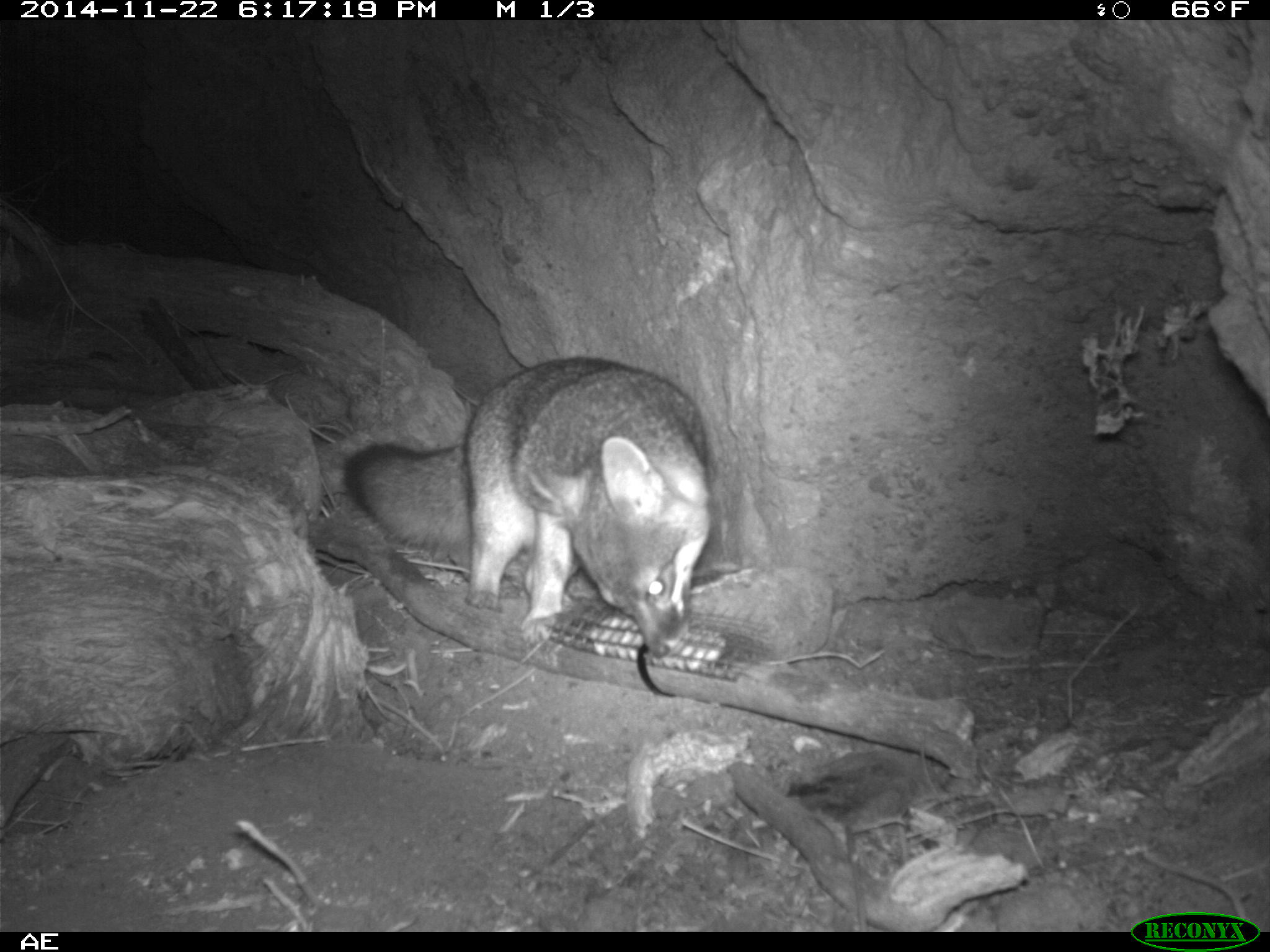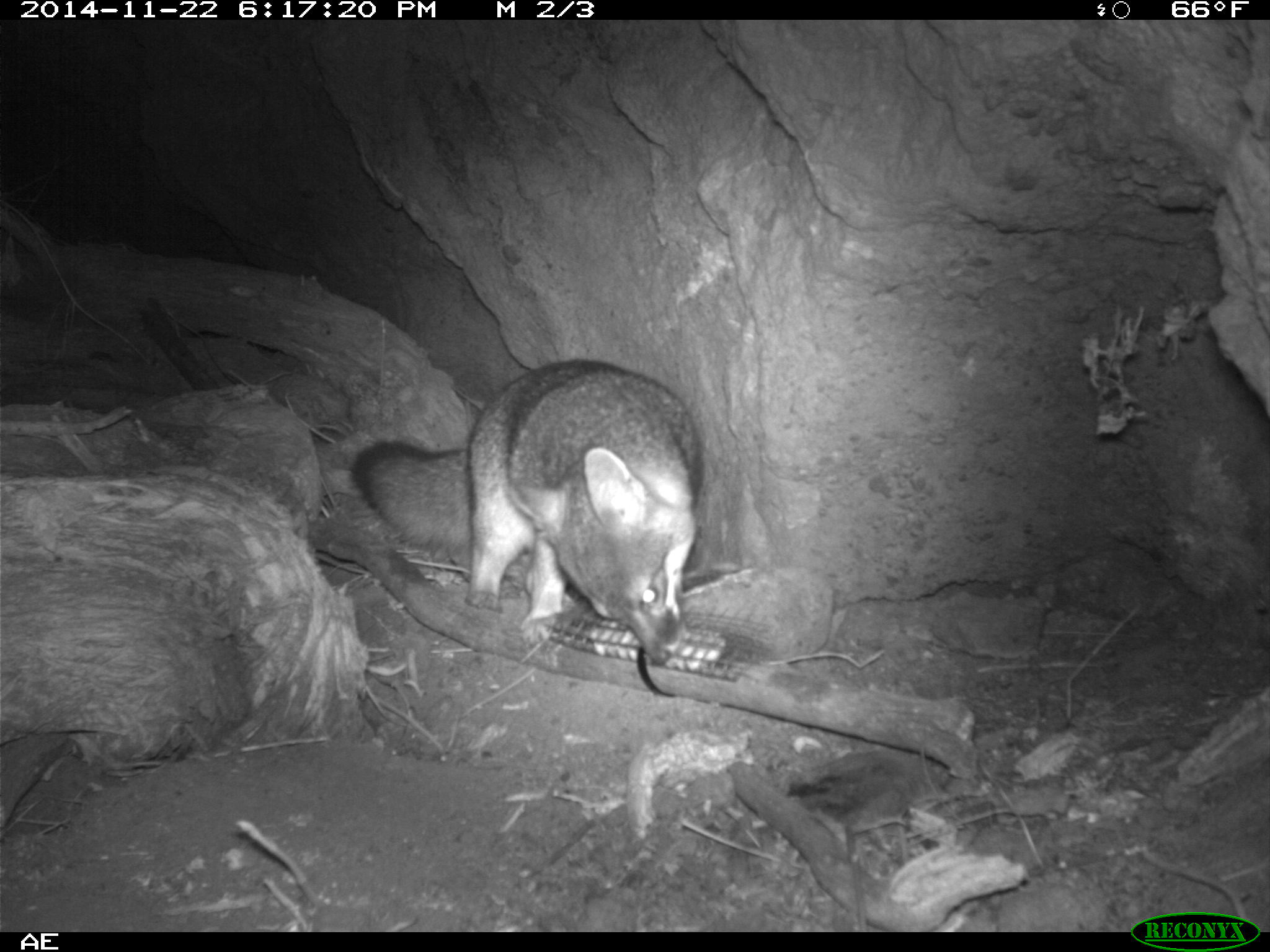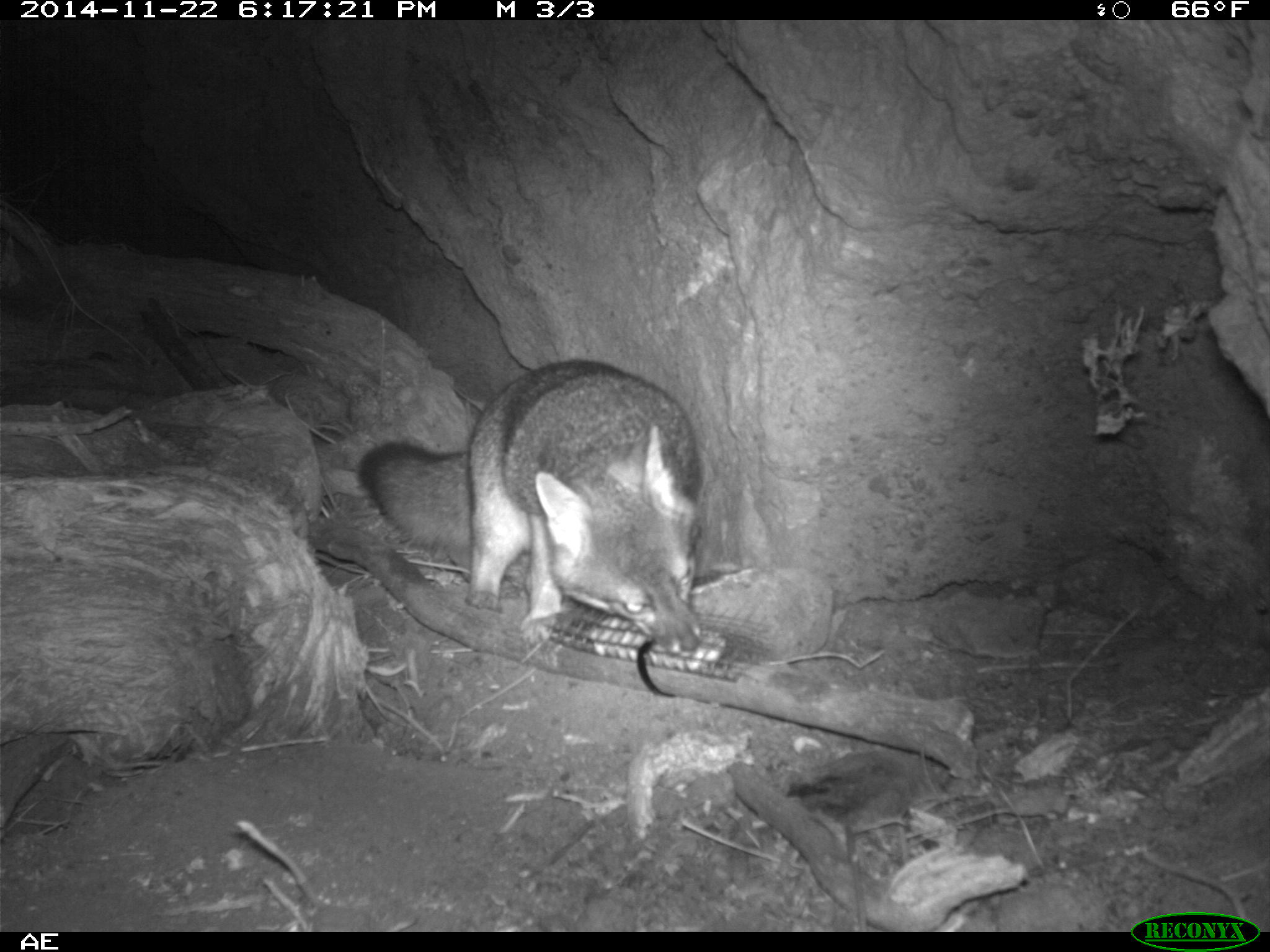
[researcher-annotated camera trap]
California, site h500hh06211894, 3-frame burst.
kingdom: Animalia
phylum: Chordata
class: Mammalia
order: Carnivora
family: Canidae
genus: Urocyon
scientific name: Urocyon littoralis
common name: island fox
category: fox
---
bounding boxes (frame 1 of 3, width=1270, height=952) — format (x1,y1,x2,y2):
fox: (343,355,713,657)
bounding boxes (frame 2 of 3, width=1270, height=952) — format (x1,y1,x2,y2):
fox: (352,358,699,666)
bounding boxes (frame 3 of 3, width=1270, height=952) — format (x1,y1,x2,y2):
fox: (357,359,728,657)